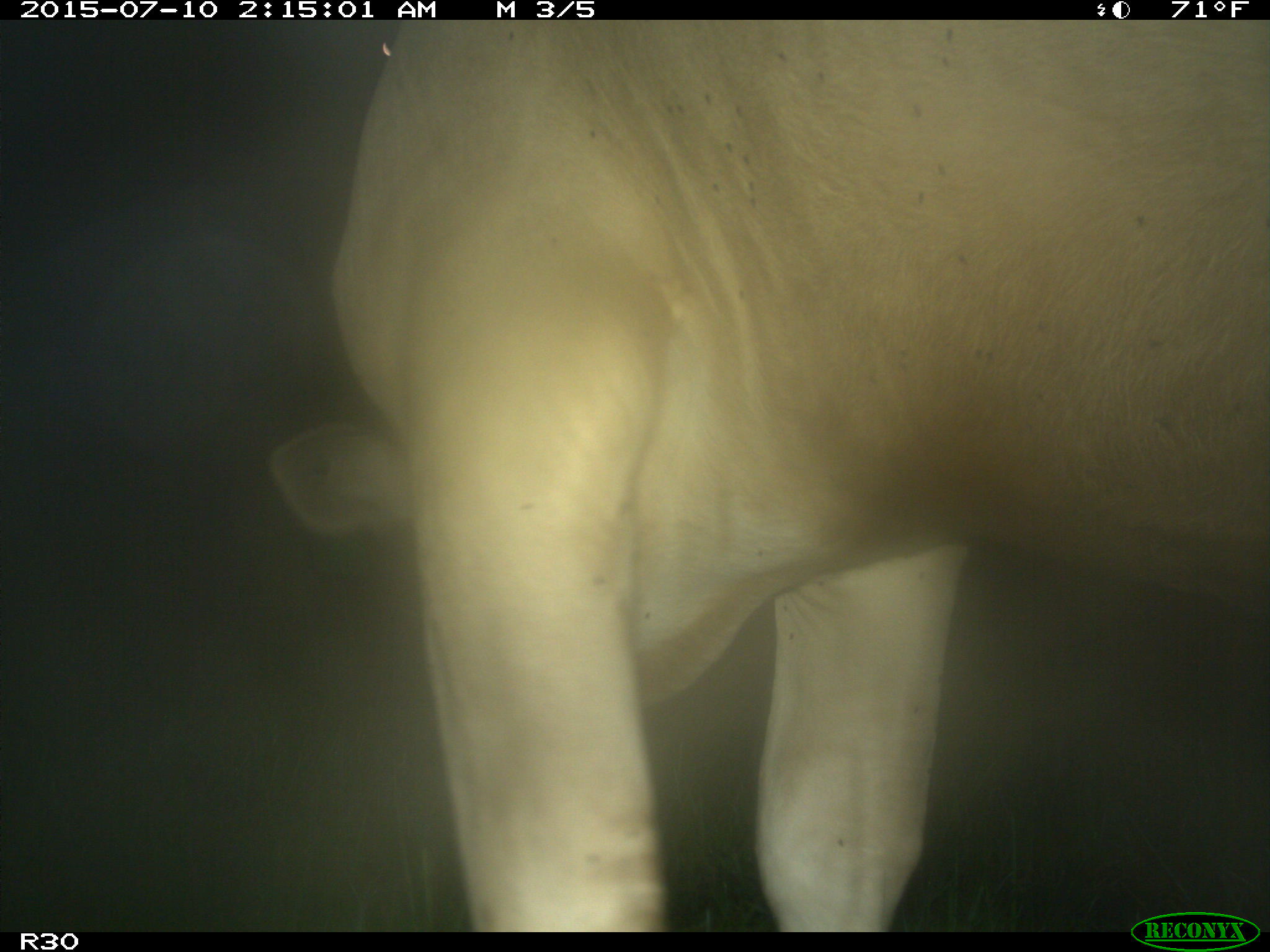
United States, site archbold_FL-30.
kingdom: Animalia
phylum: Chordata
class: Mammalia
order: Artiodactyla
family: Bovidae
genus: Bos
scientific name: Bos taurus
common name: domestic cow